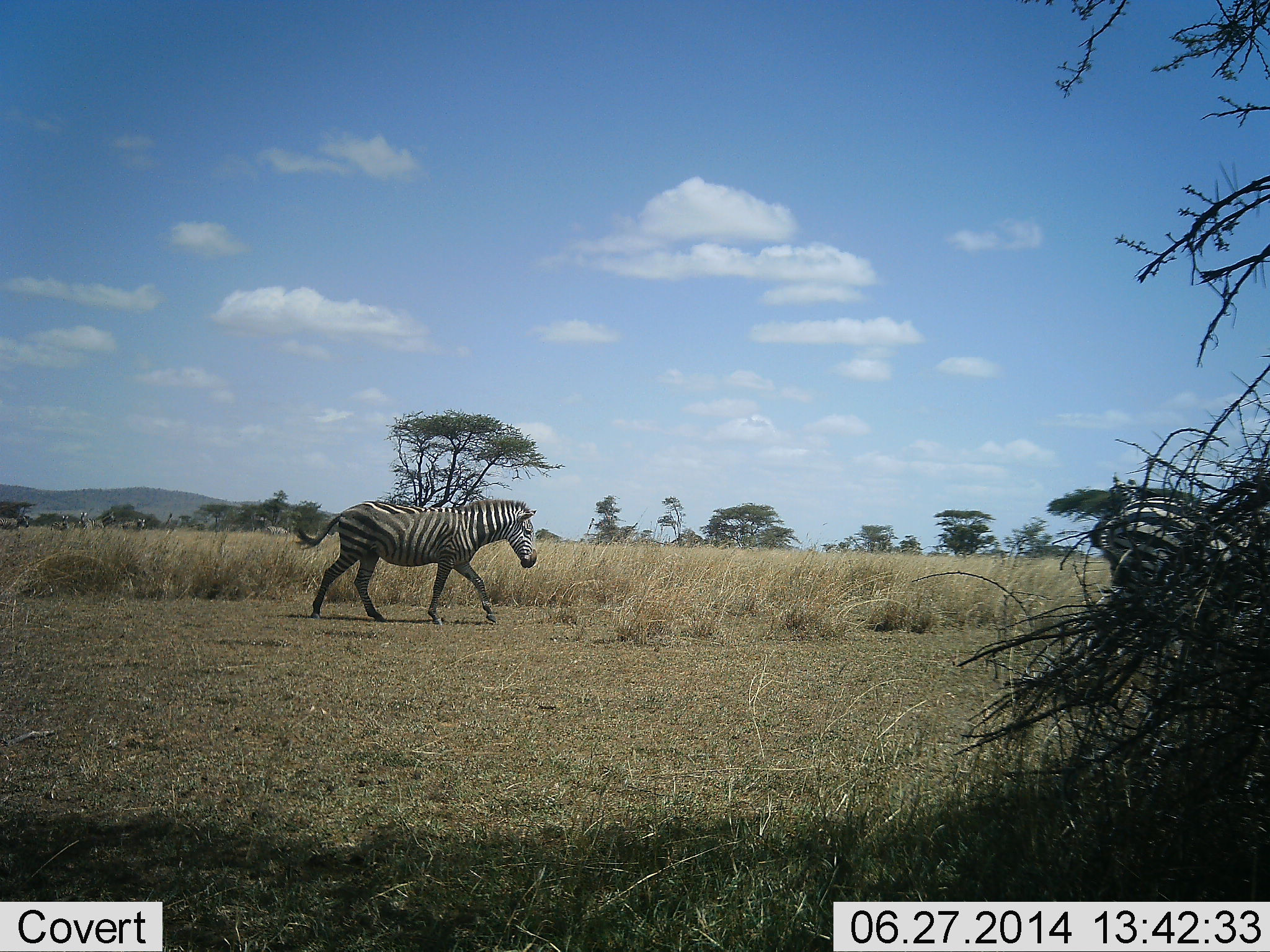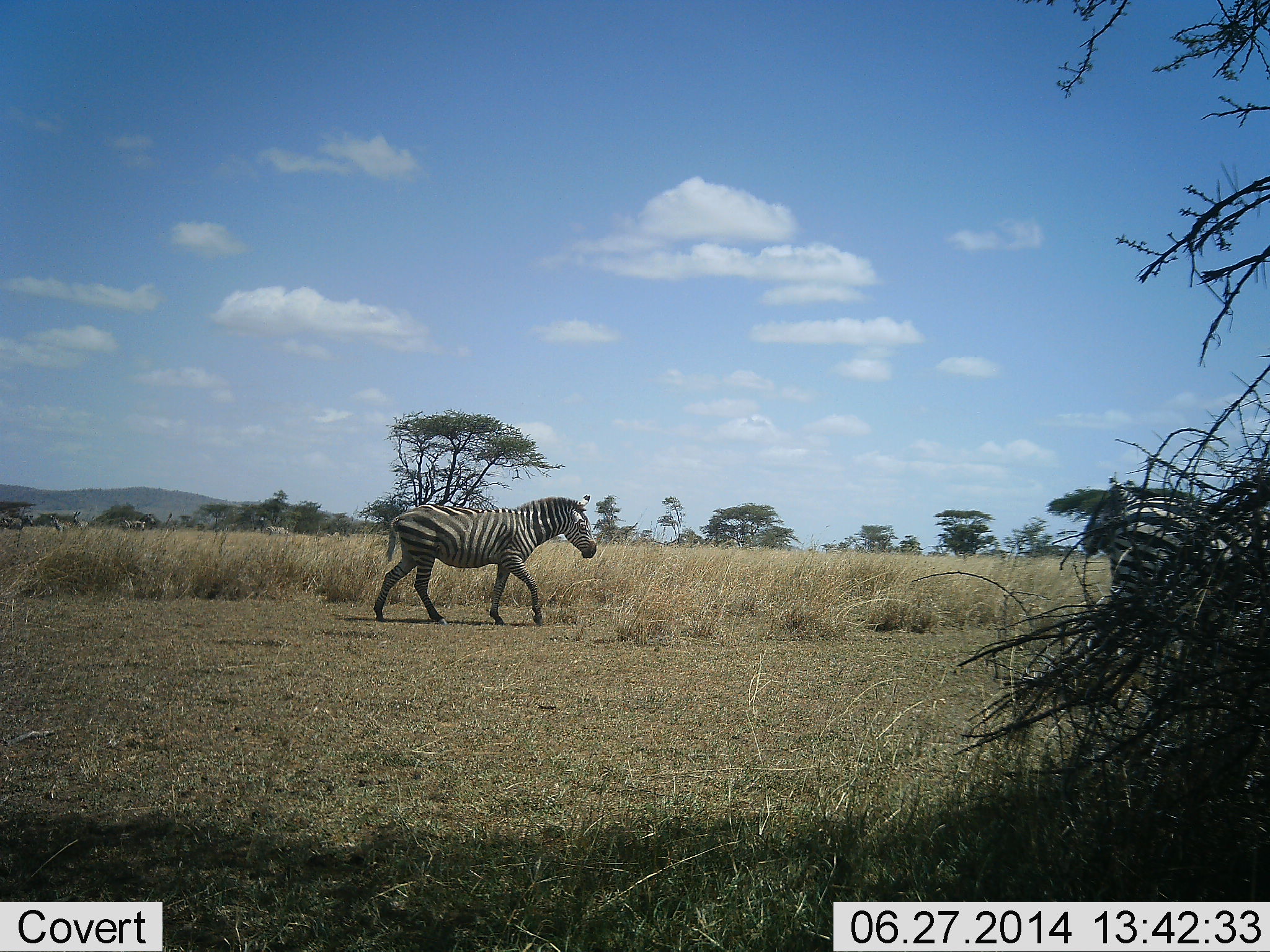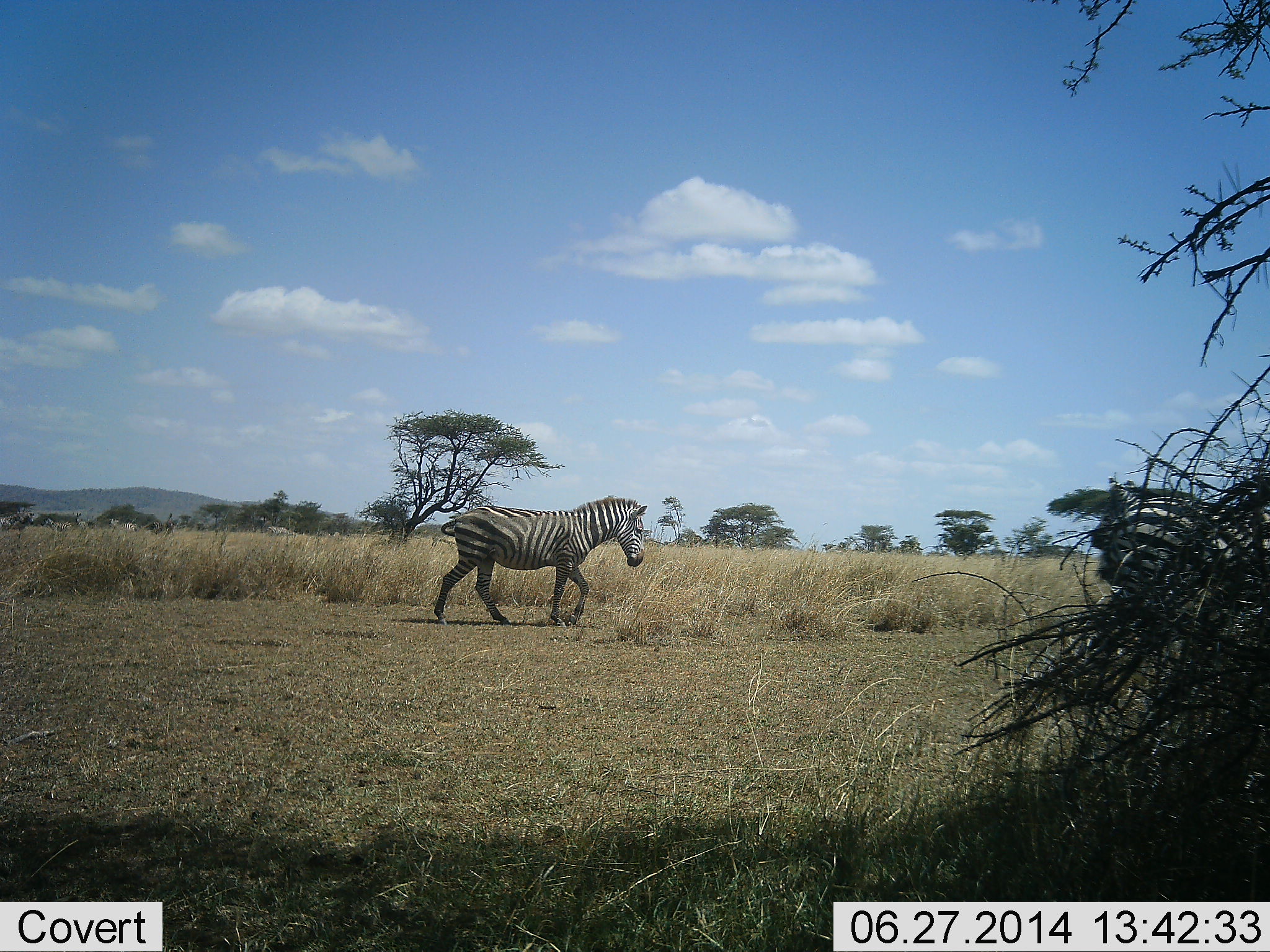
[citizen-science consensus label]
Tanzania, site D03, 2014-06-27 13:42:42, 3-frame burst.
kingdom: Animalia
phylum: Chordata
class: Mammalia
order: Perissodactyla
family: Equidae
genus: Equus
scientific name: Equus quagga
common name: plains zebra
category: zebra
Zebra (plains zebra) (Equus quagga), count 3. Behavior (volunteer vote fractions): standing 55%, resting 0%, moving 100%, interacting 0%. Young present (vote fraction): 0%. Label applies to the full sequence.